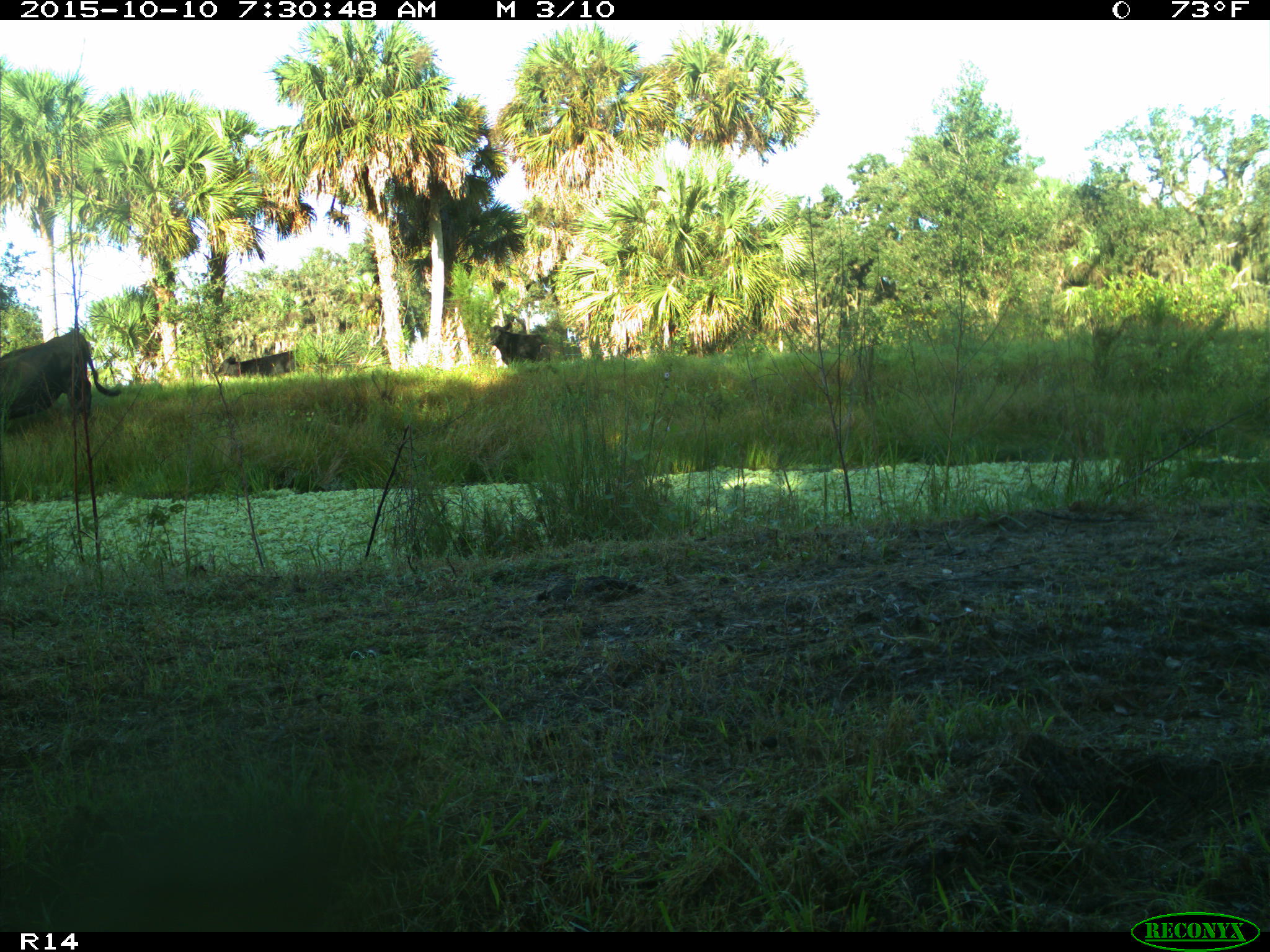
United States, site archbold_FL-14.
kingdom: Animalia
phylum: Chordata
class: Mammalia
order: Artiodactyla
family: Bovidae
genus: Bos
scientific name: Bos taurus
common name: domestic cow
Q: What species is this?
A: Bos taurus (domestic cow).